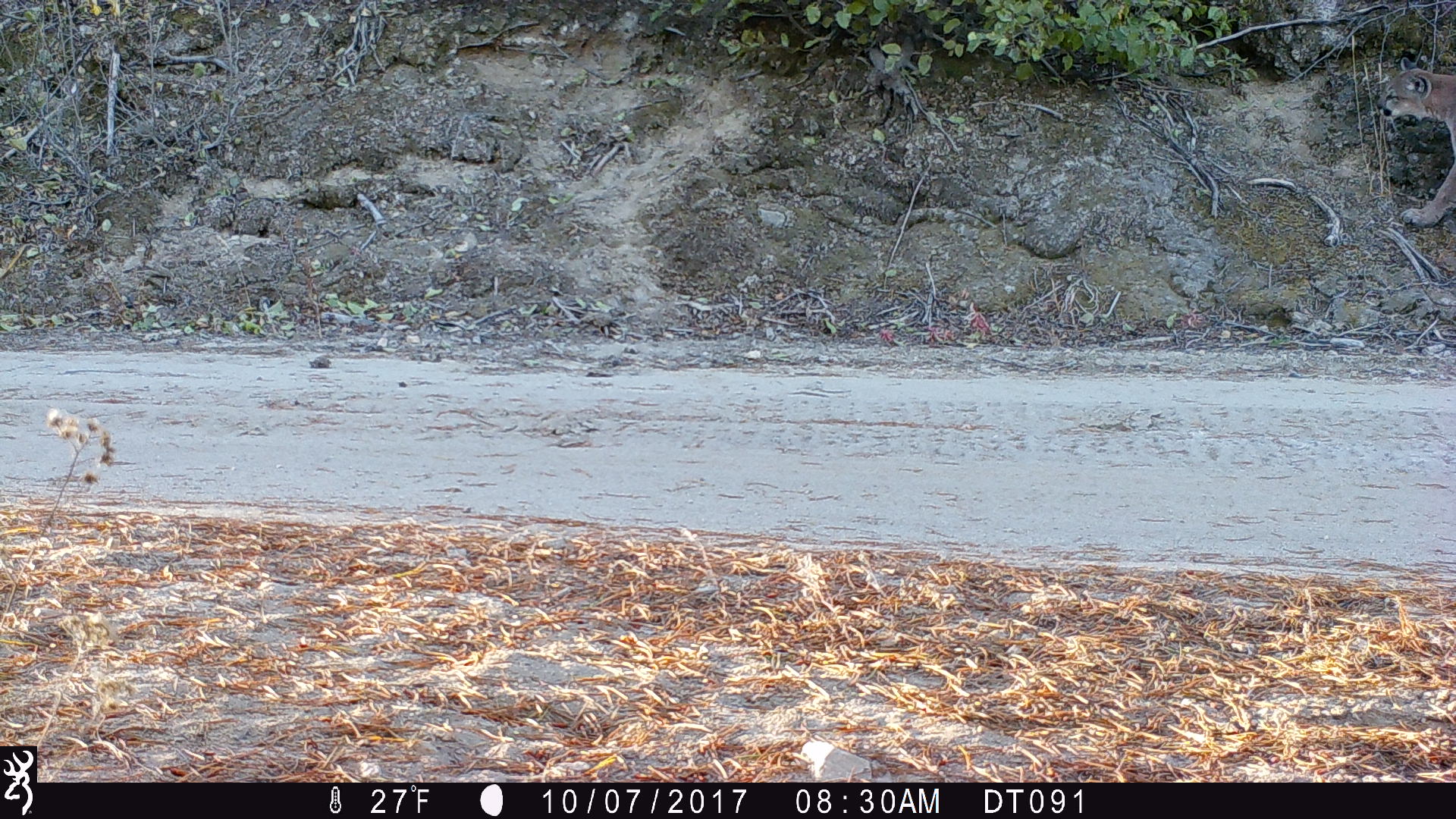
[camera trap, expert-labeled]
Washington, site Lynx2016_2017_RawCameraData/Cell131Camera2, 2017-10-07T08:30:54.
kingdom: Animalia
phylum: Chordata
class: Mammalia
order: Carnivora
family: Felidae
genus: Puma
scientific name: Puma concolor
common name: mountain lion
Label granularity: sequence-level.